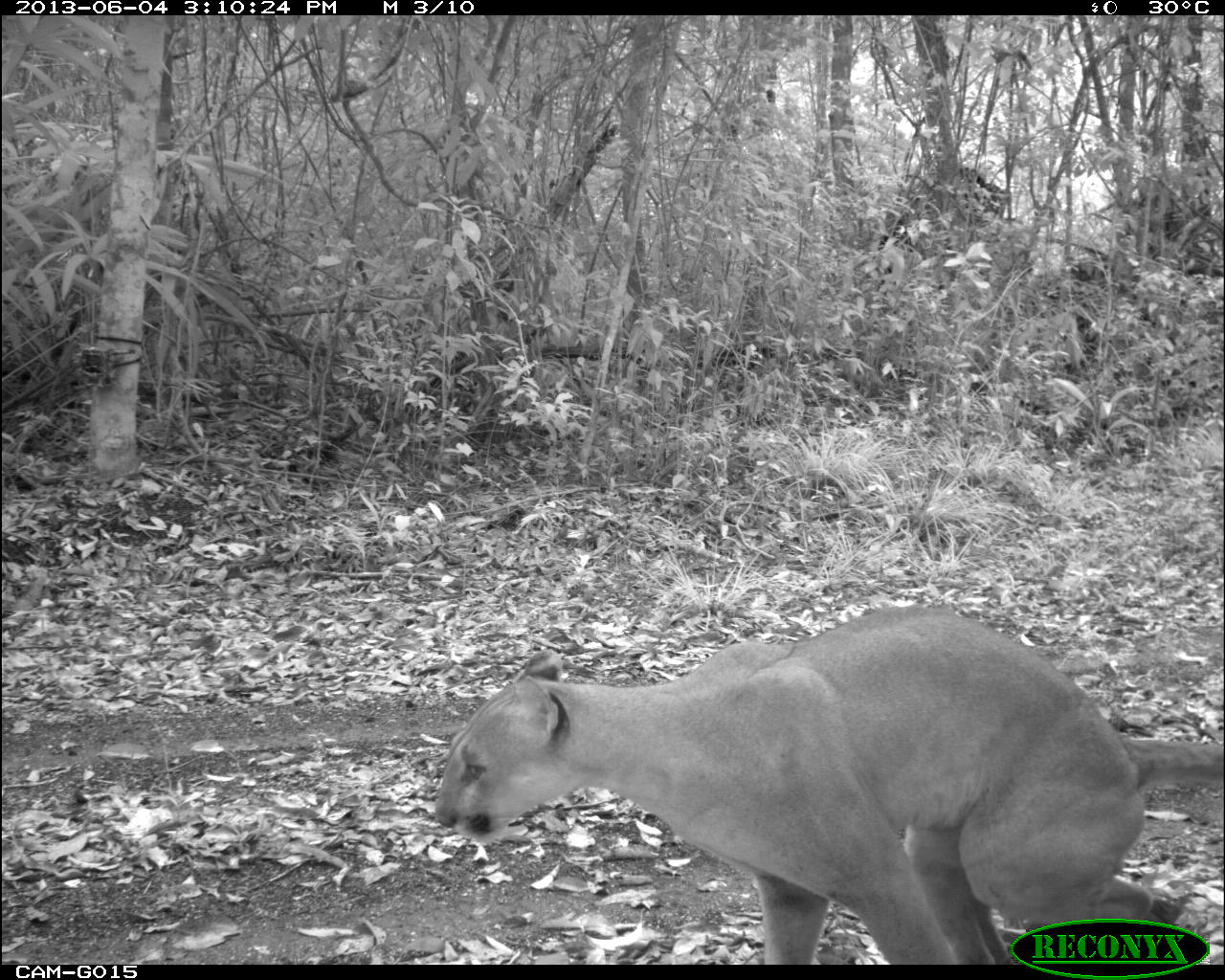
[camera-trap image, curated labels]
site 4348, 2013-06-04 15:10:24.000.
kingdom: Animalia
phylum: Chordata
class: Mammalia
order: Carnivora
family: Felidae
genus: Puma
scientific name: Puma concolor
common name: mountain lion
Puma concolor (mountain lion), count 1, sex male.